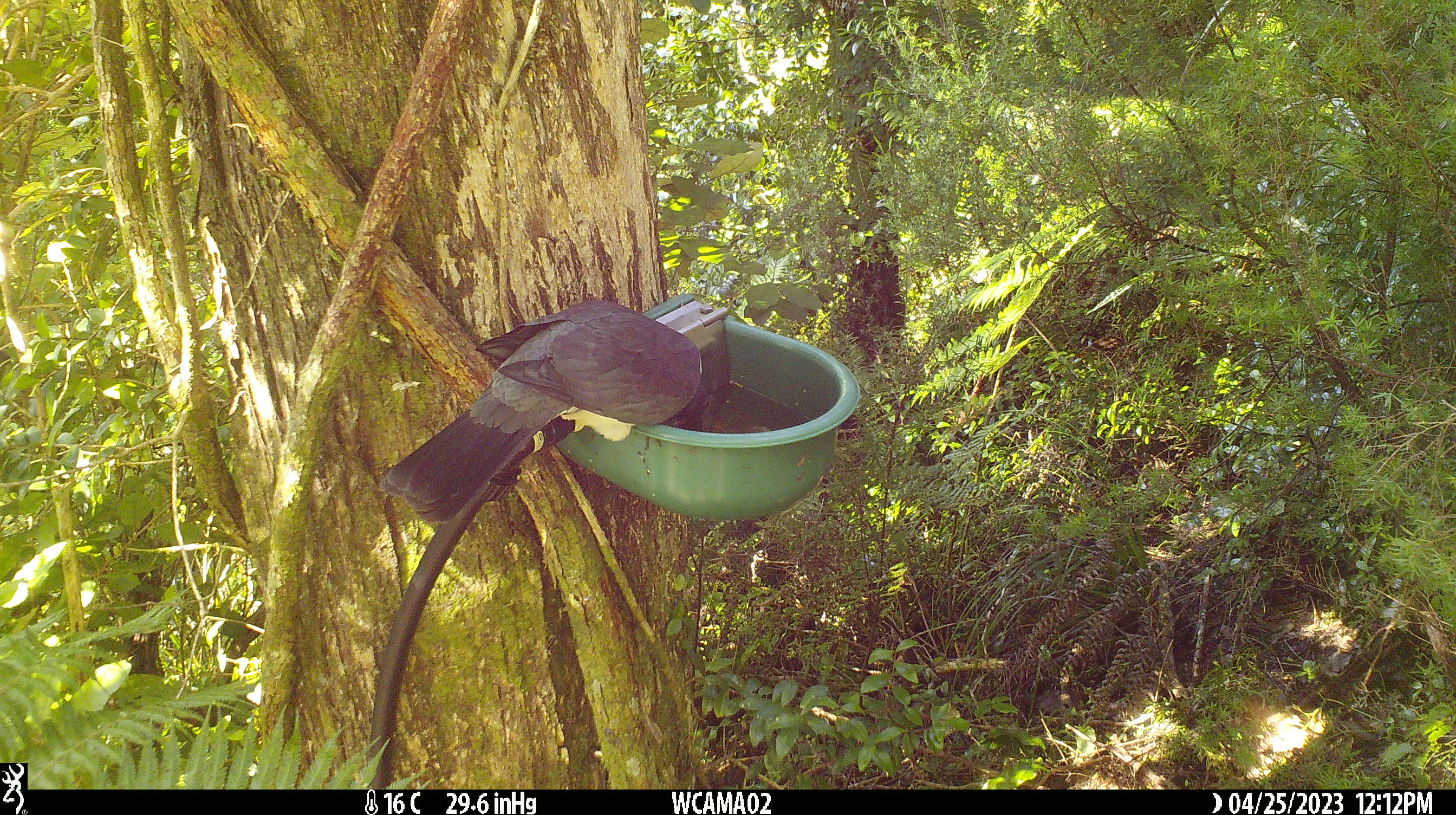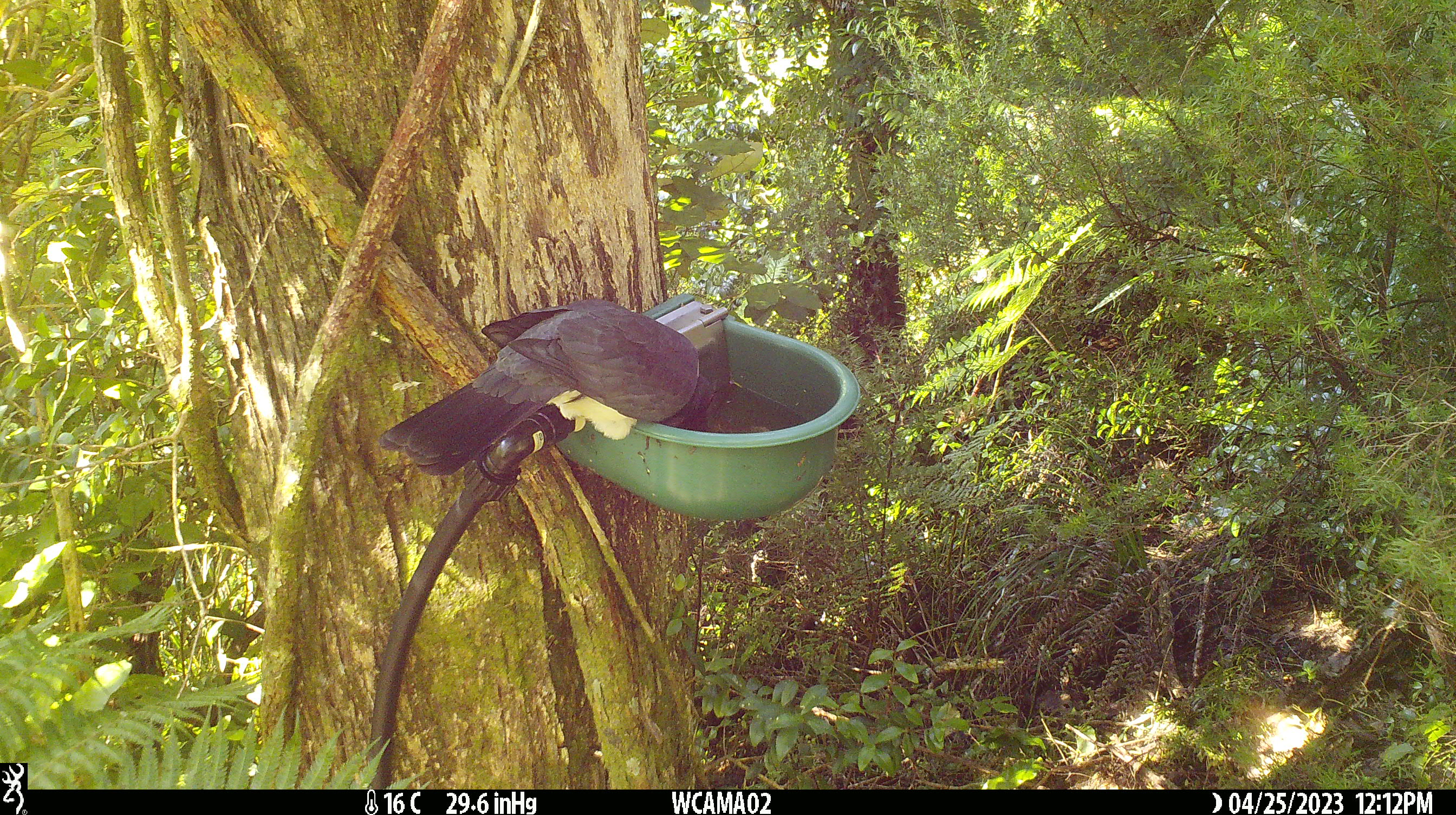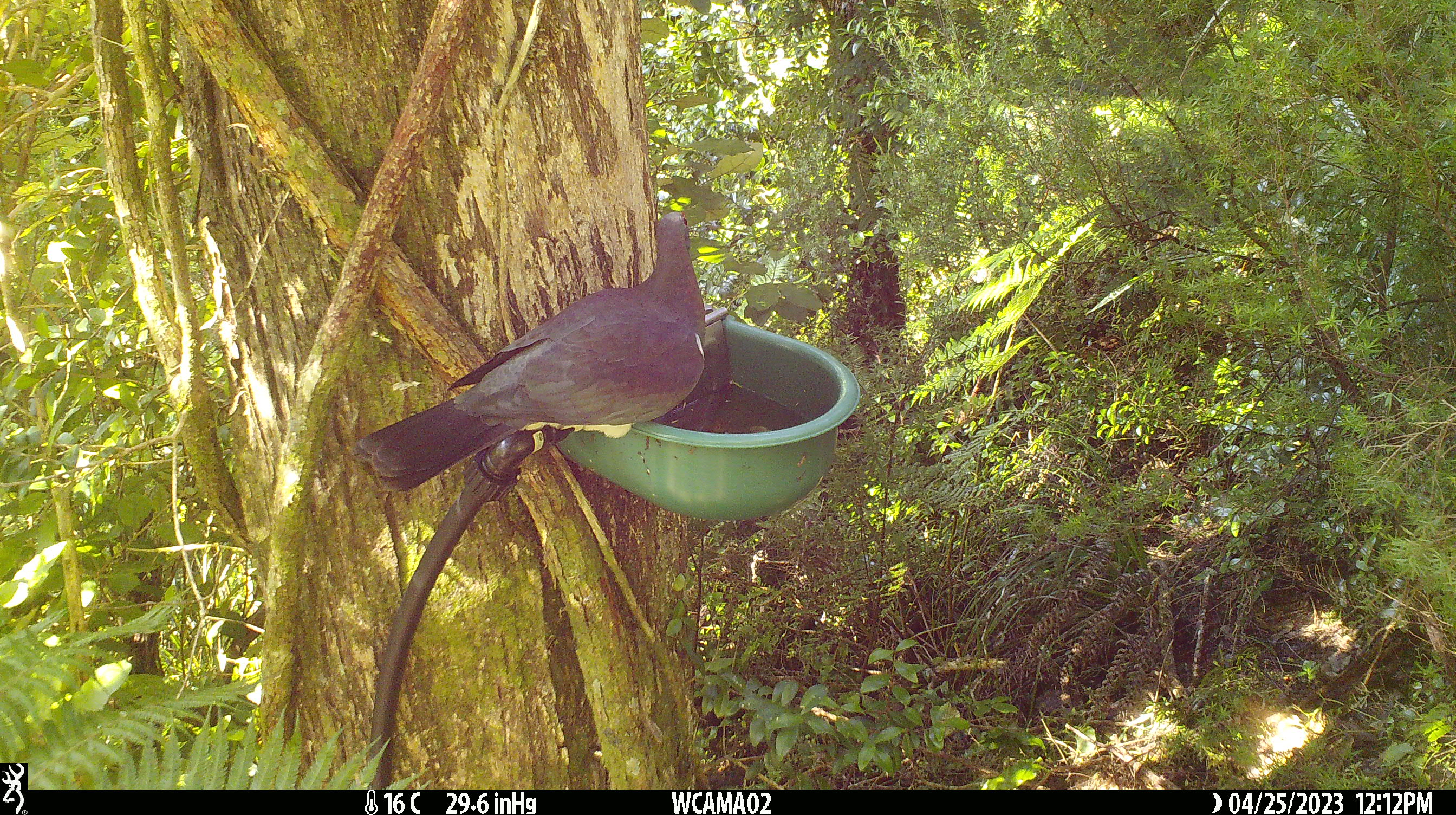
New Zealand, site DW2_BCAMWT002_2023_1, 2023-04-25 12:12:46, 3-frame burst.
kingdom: Animalia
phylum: Chordata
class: Aves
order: Columbiformes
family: Columbidae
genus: Hemiphaga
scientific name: Hemiphaga novaeseelandiae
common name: new zealand pigeon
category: kereru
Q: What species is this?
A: Kereru (new zealand pigeon) (Hemiphaga novaeseelandiae).